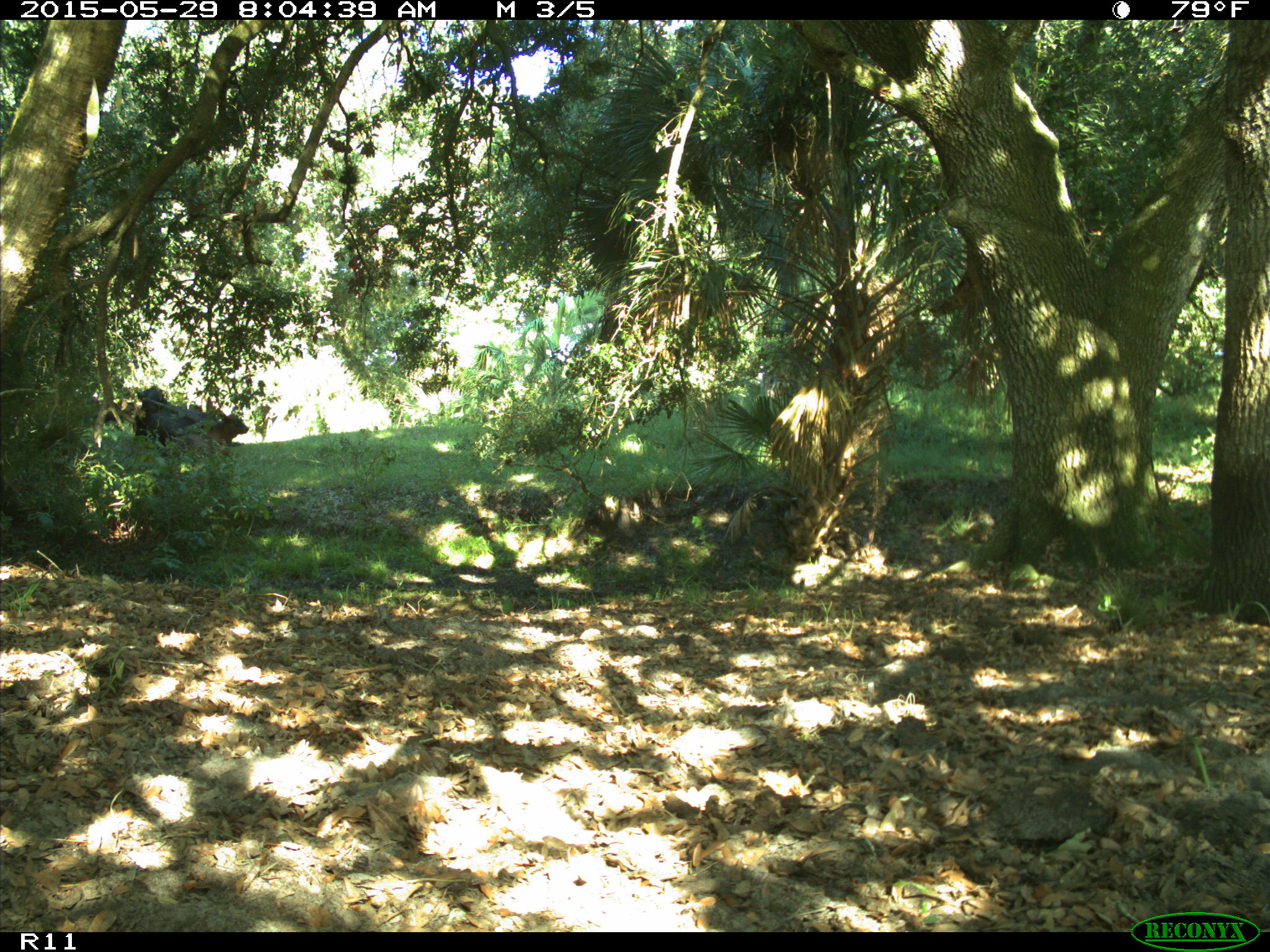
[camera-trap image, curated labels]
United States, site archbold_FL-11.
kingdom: Animalia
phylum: Chordata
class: Mammalia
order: Artiodactyla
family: Bovidae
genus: Bos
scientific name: Bos taurus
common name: domestic cow